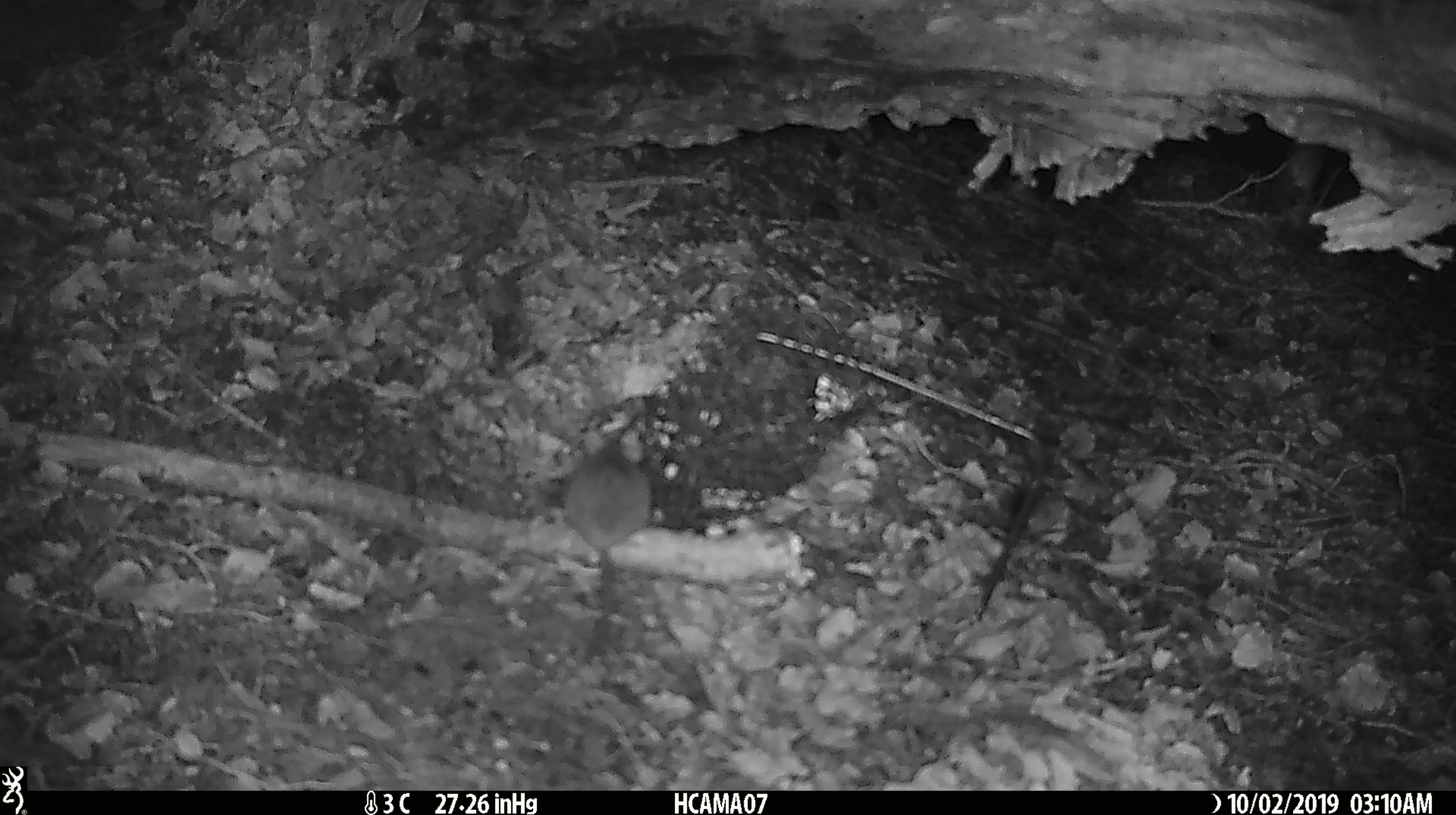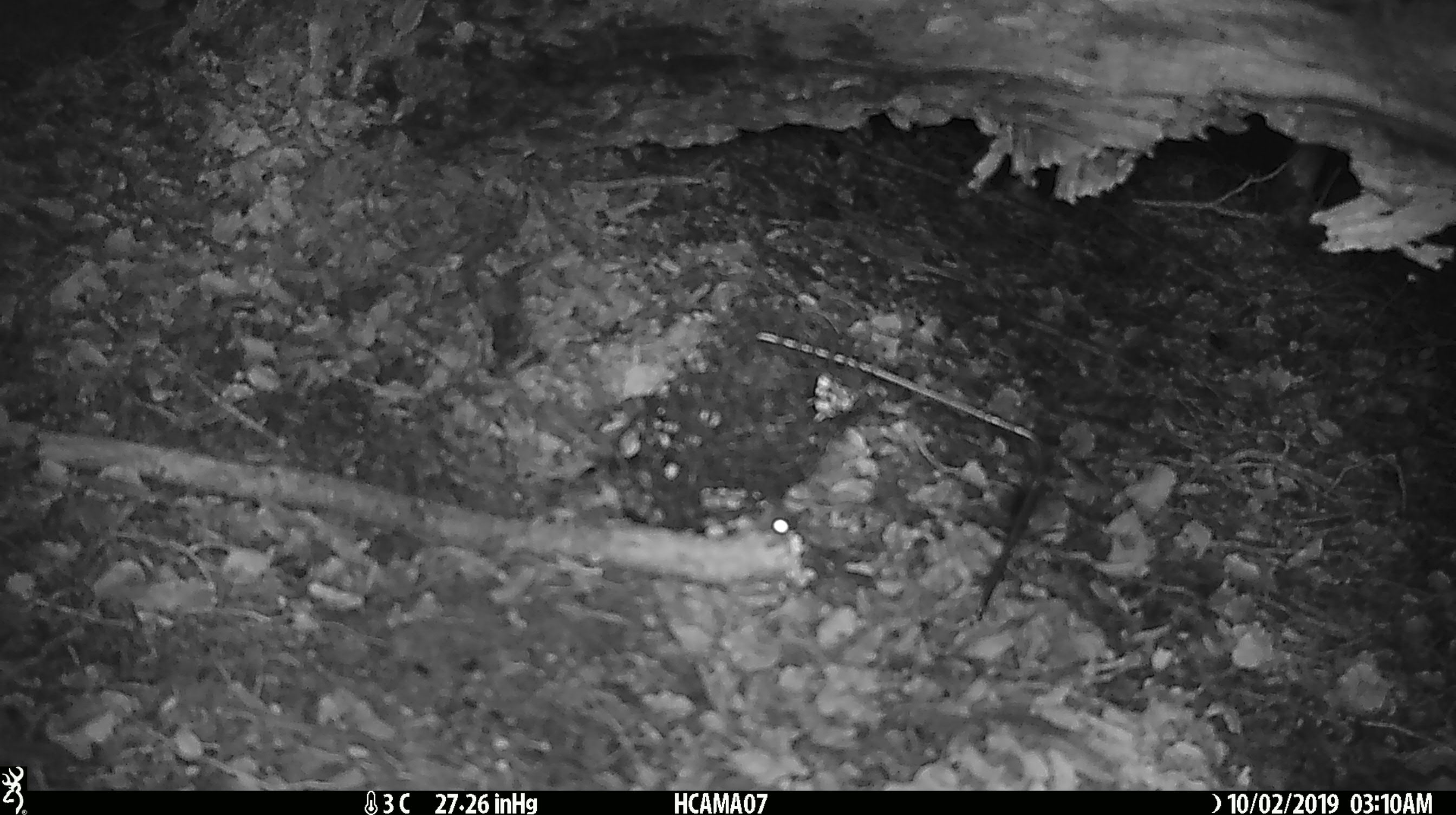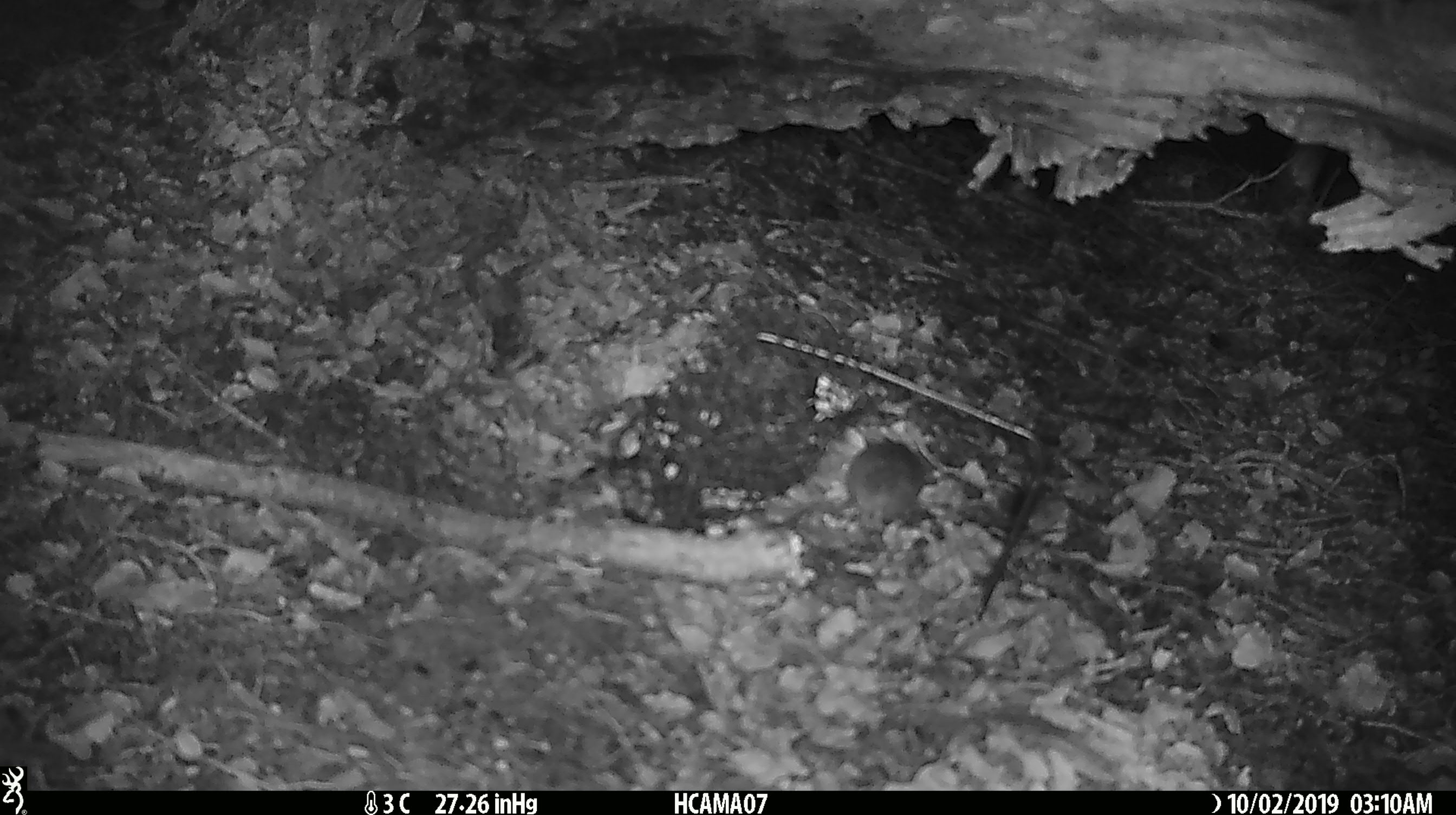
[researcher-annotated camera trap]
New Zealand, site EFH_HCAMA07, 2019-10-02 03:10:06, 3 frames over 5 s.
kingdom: Animalia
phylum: Chordata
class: Mammalia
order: Rodentia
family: Muridae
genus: Mus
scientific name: Mus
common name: mouse